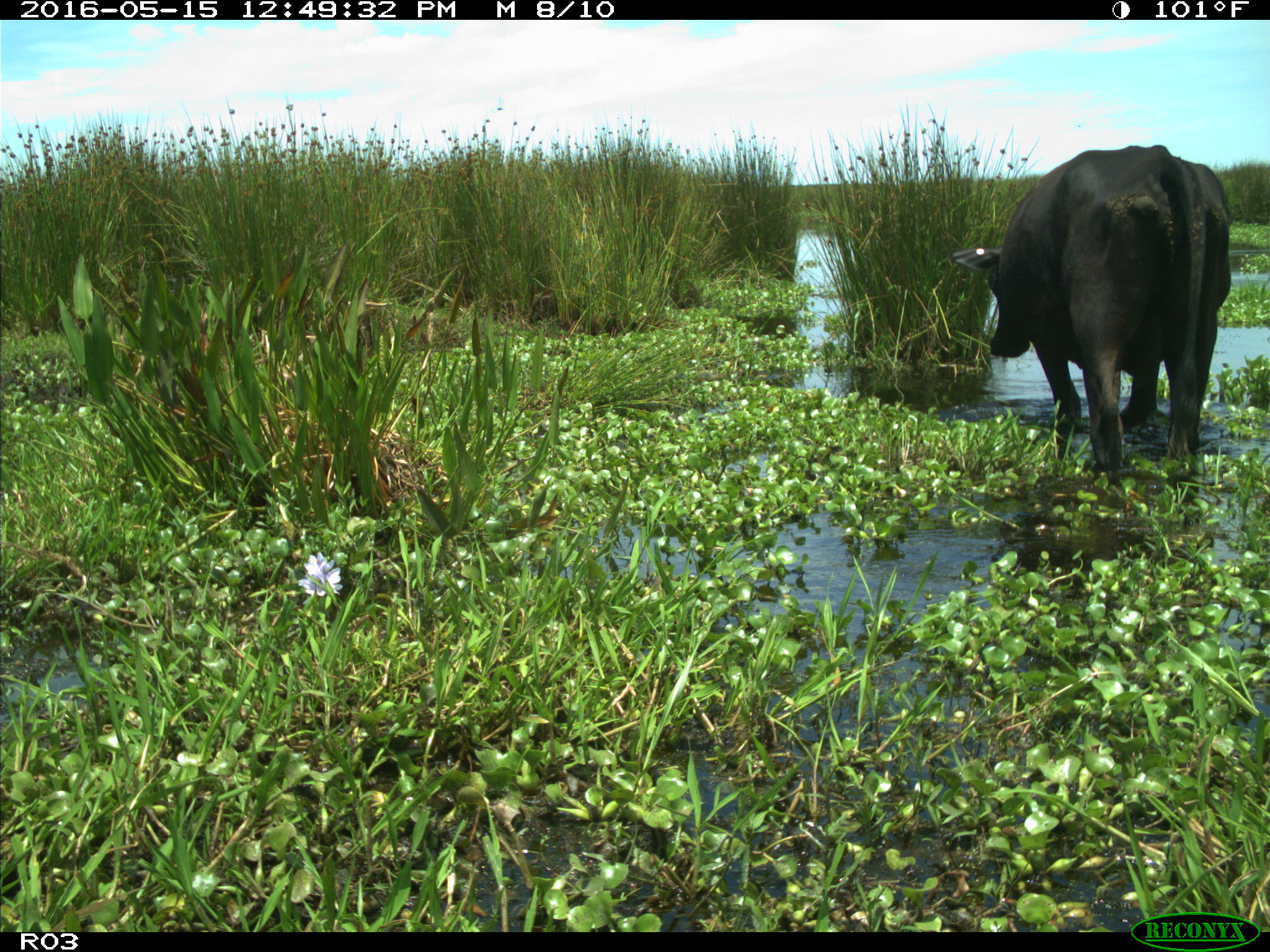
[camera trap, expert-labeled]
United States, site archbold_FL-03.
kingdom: Animalia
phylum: Chordata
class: Mammalia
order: Artiodactyla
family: Bovidae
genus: Bos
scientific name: Bos taurus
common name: domestic cow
Bos taurus (domestic cow).